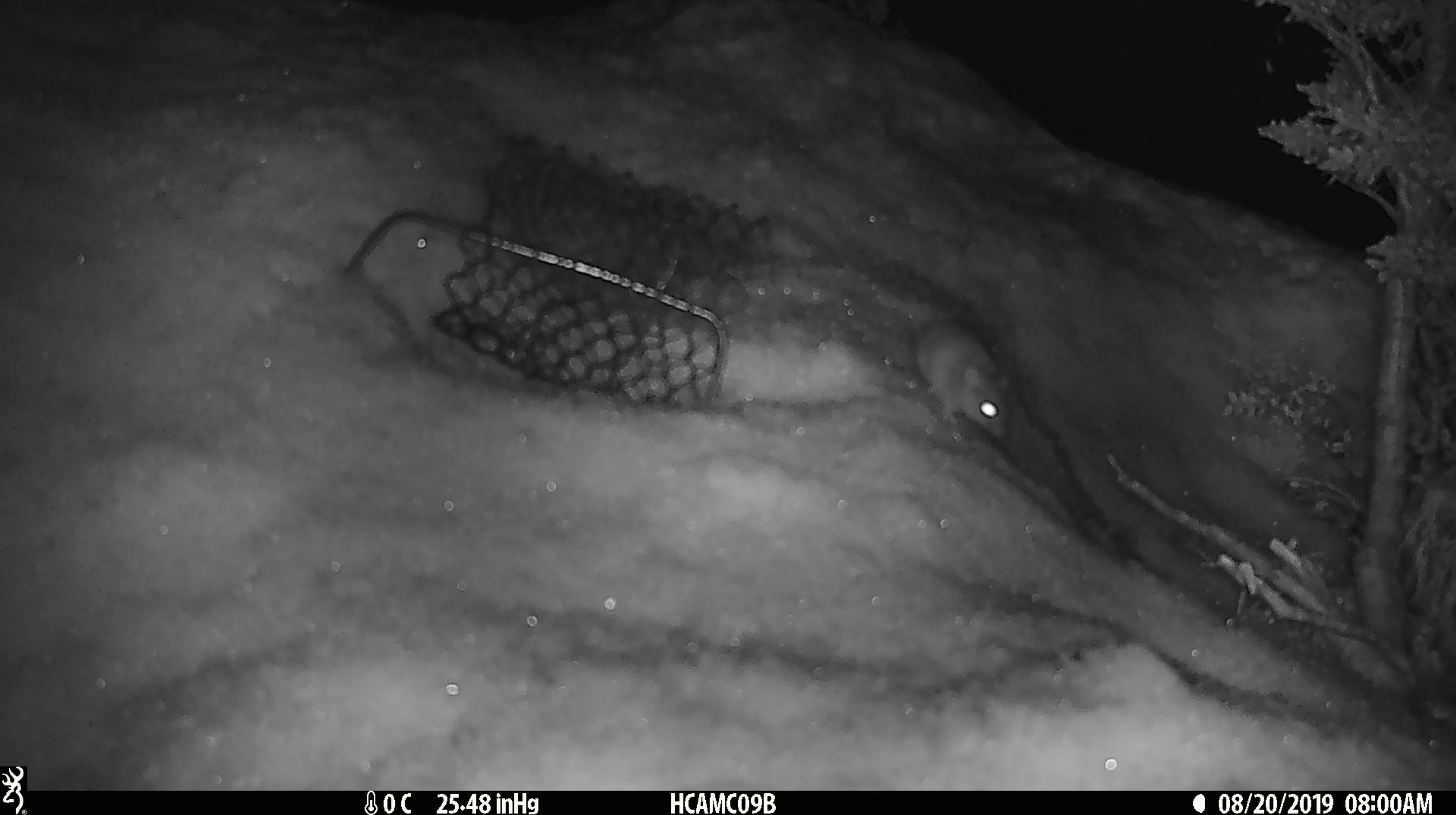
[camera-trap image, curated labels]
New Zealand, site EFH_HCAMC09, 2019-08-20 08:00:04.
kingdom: Animalia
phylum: Chordata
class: Mammalia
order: Rodentia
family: Muridae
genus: Mus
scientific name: Mus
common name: mouse